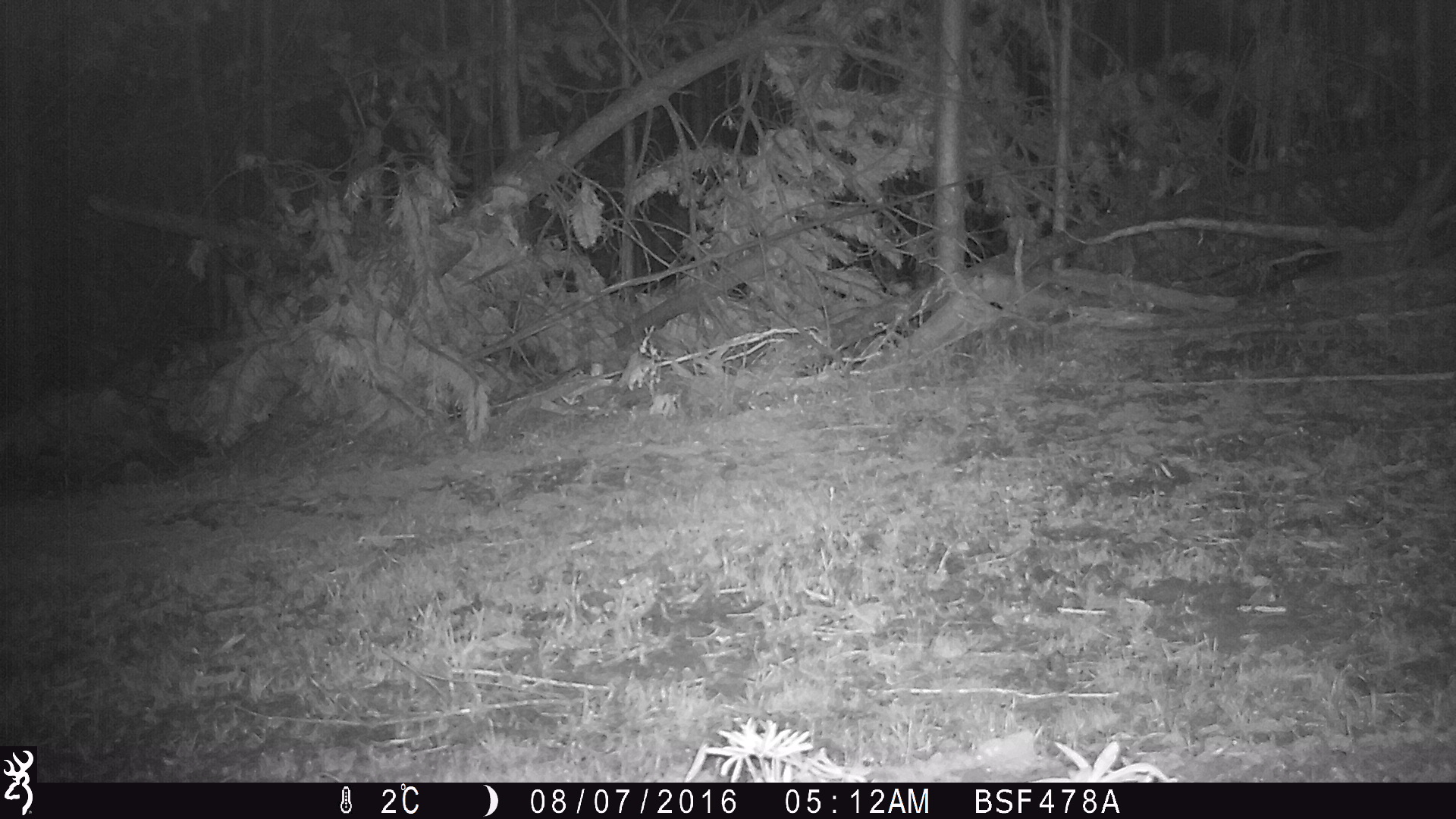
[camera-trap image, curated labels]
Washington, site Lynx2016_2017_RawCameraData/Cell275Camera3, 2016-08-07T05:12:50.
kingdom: Animalia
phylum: Chordata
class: Mammalia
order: Lagomorpha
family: Leporidae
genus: Lepus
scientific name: Lepus americanus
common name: snowshoe hare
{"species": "Lepus americanus (snowshoe hare)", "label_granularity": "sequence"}